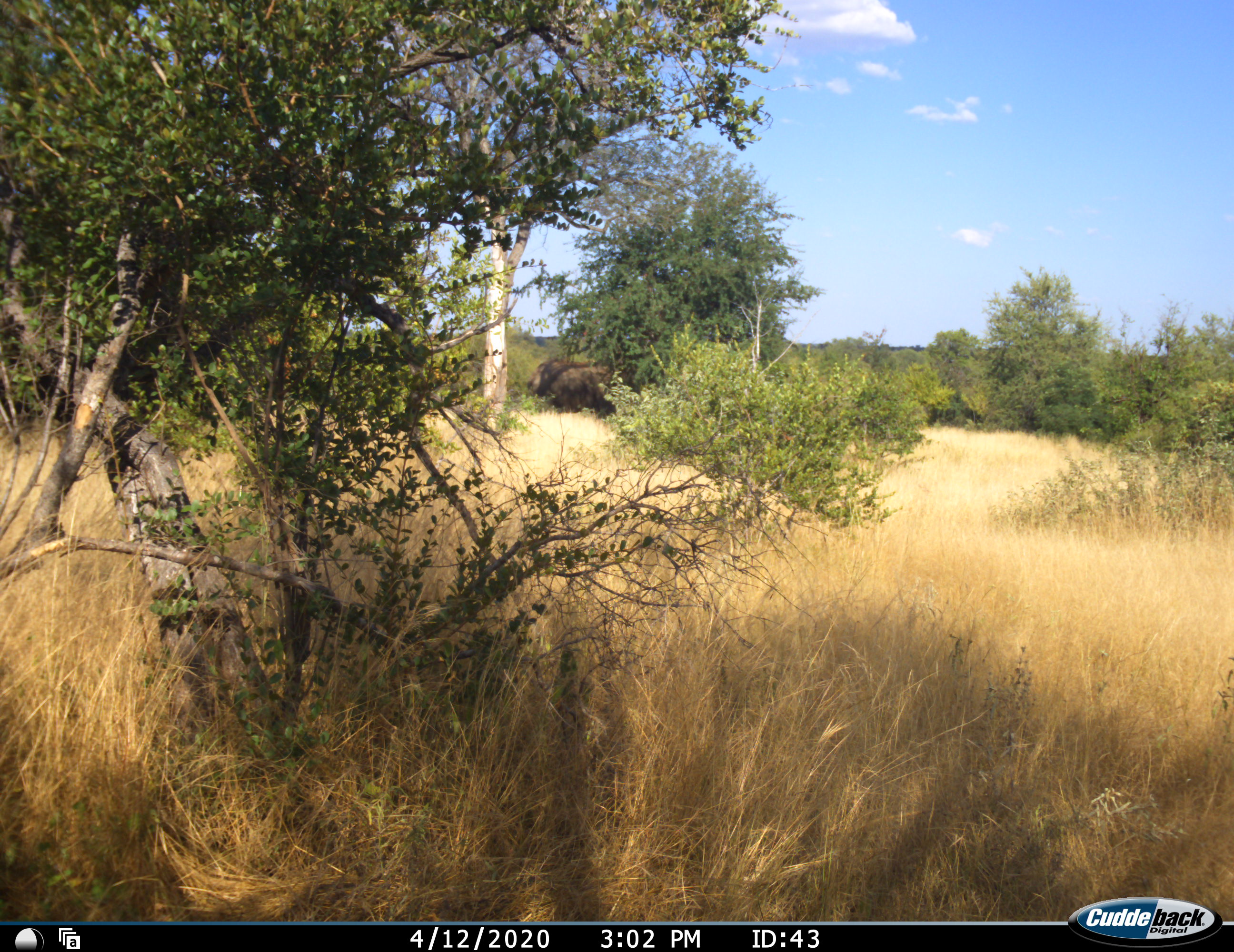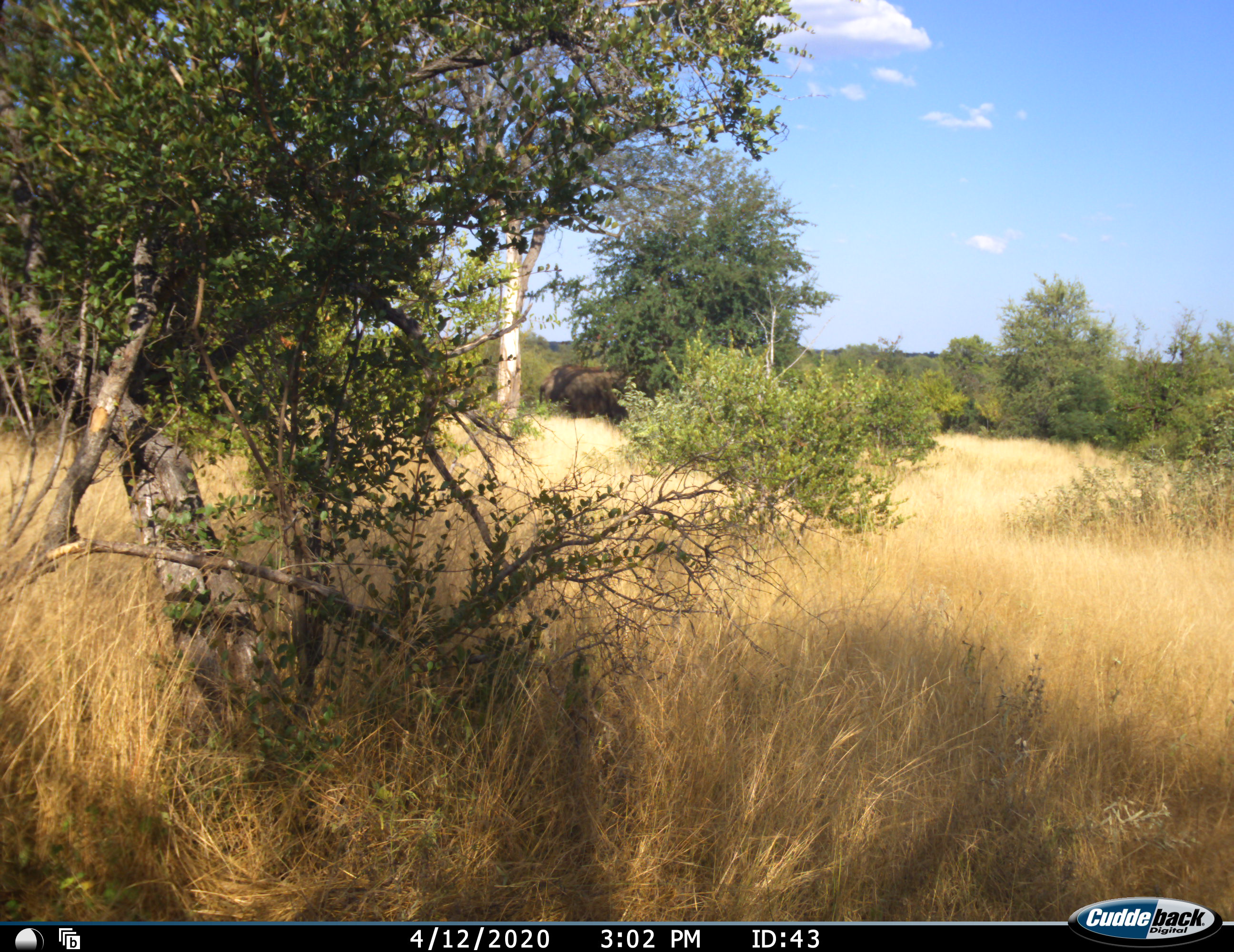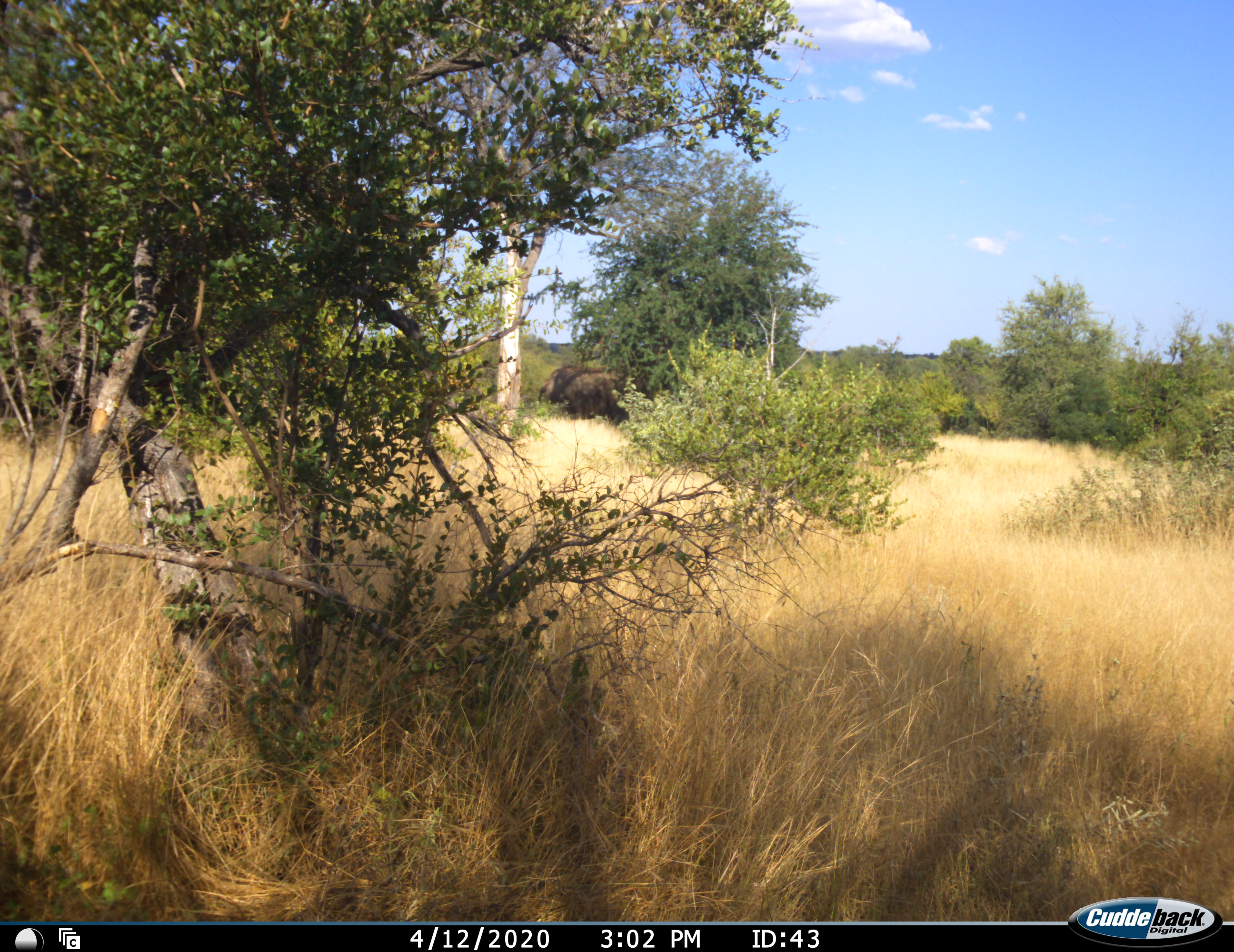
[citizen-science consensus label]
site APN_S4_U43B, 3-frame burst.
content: unidentified animal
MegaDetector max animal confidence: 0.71